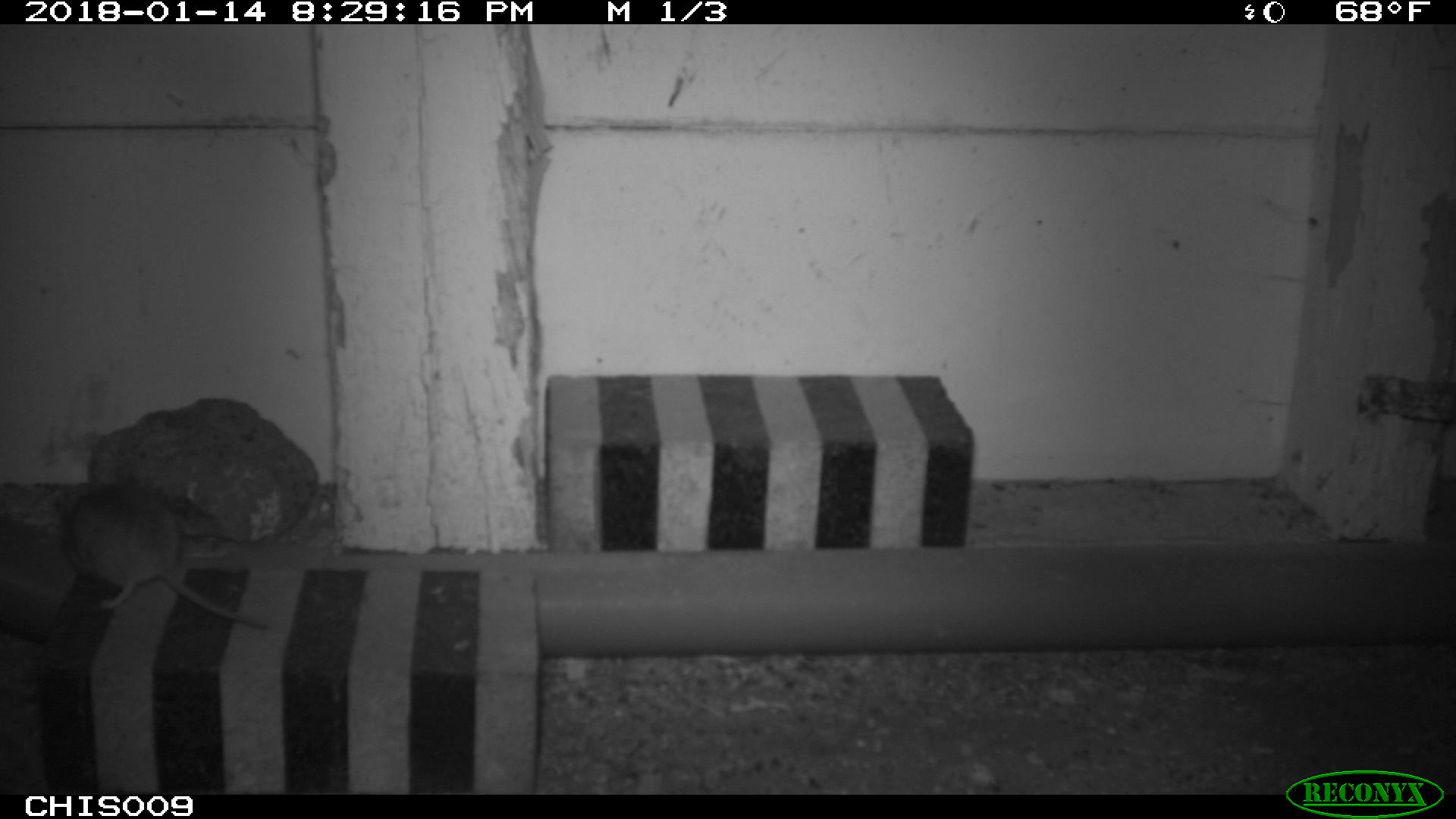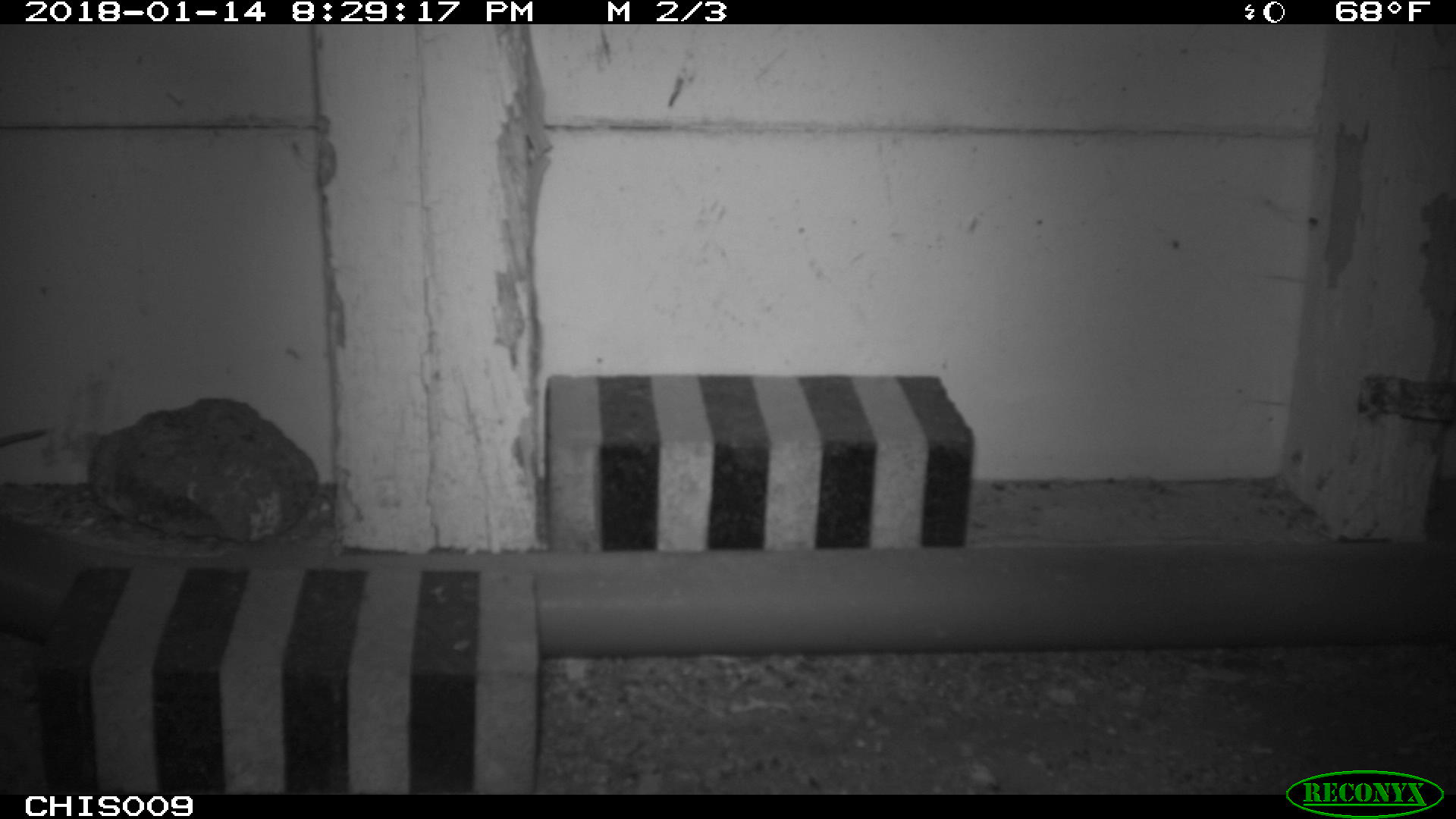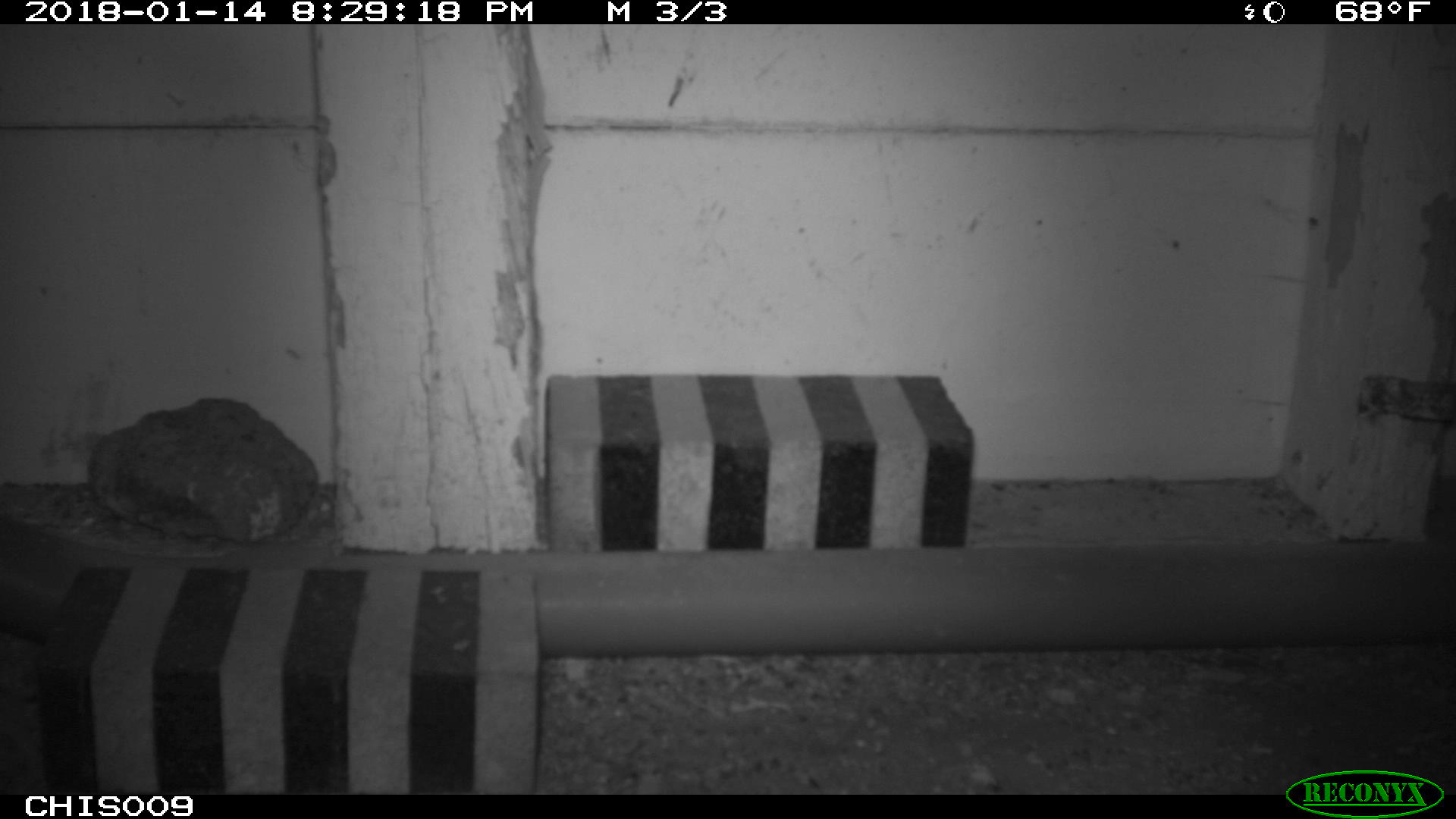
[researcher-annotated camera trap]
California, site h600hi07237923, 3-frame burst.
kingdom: Animalia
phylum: Chordata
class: Mammalia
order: Rodentia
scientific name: Rodentia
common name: rodent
Rodent (Rodentia).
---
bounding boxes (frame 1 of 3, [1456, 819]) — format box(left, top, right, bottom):
rodent: box(62, 485, 269, 628)